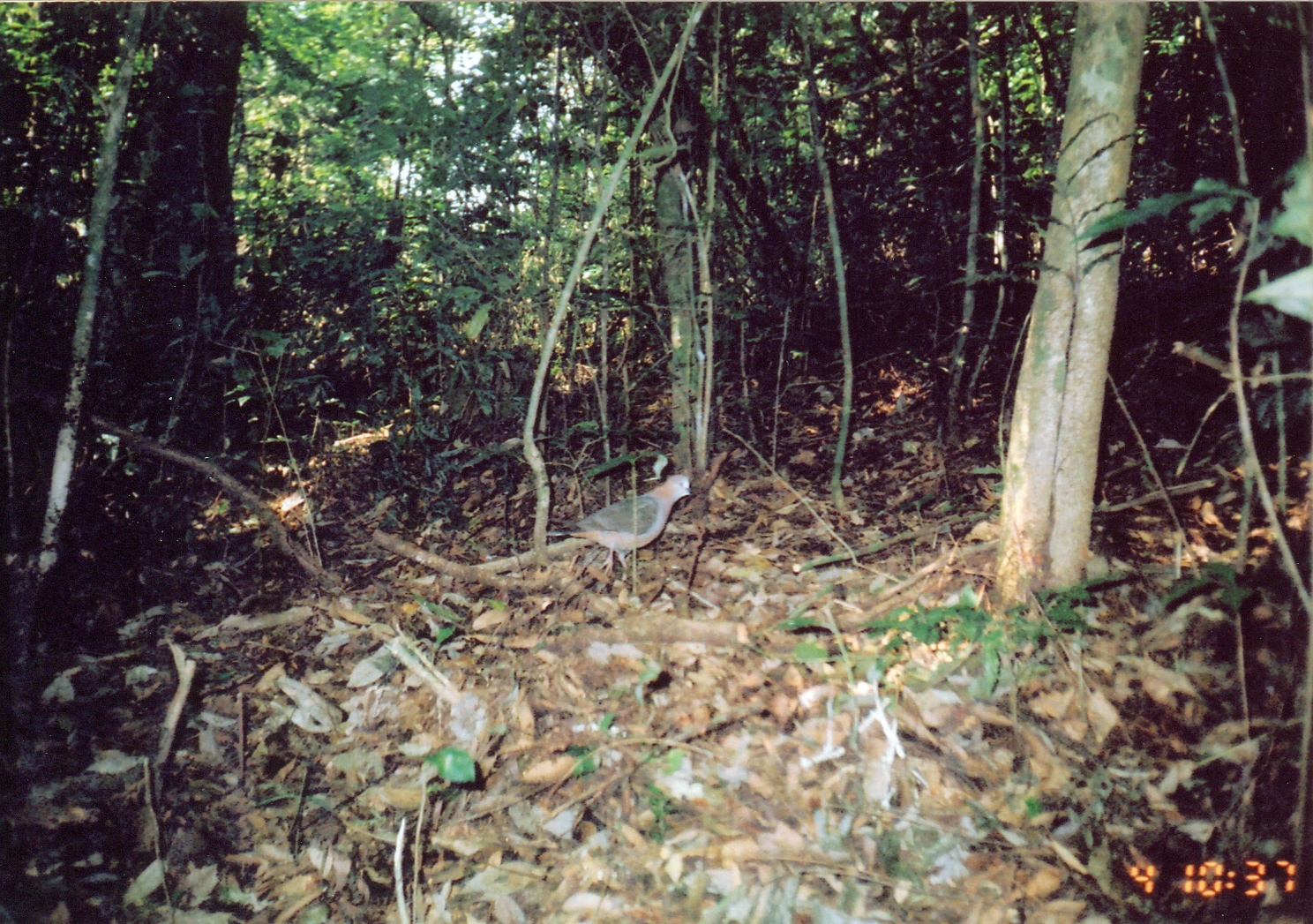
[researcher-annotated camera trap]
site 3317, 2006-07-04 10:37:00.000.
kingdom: Animalia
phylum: Chordata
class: Aves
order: Columbiformes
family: Columbidae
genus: Columba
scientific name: Columba larvata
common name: lemon dove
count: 1